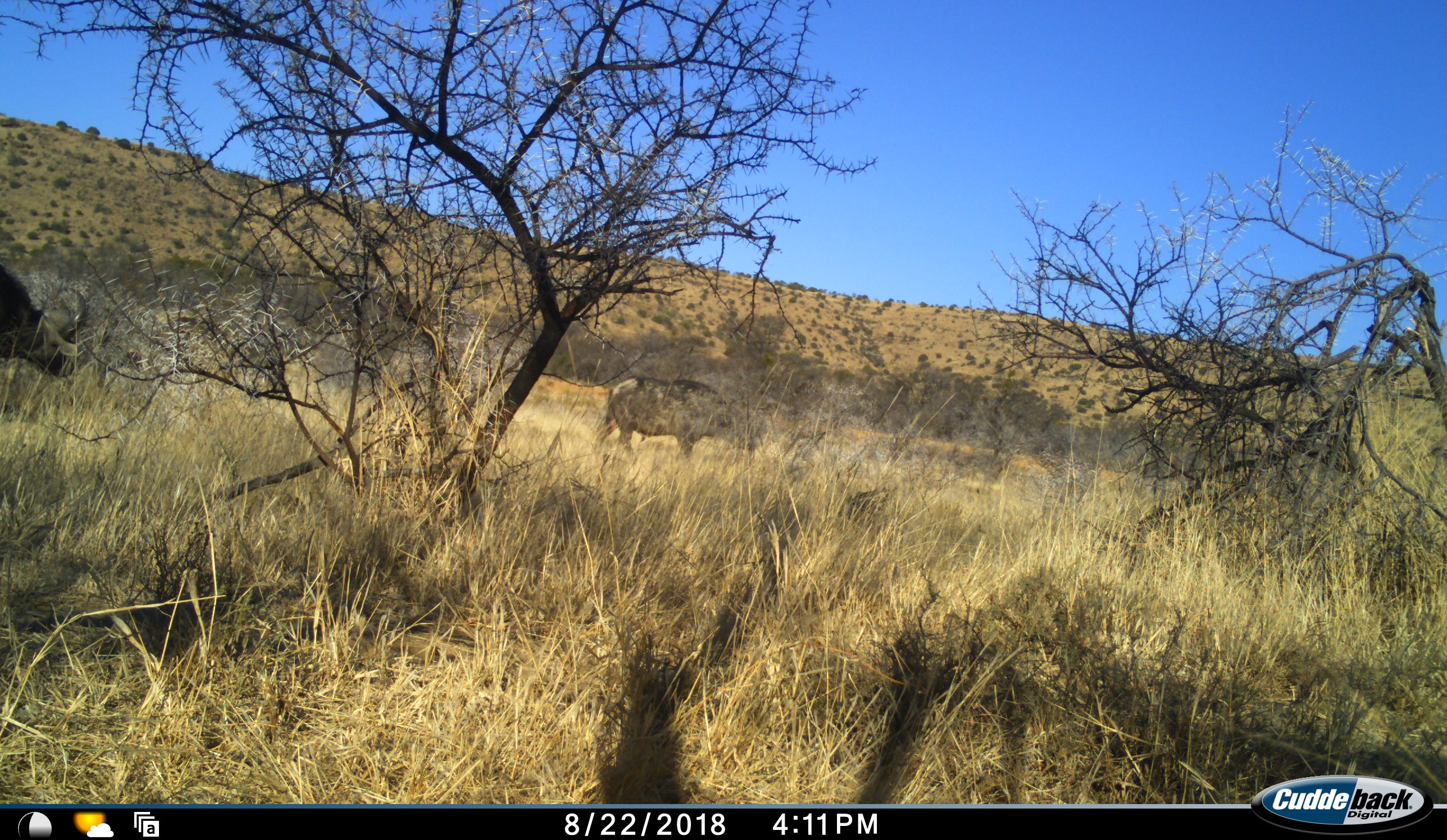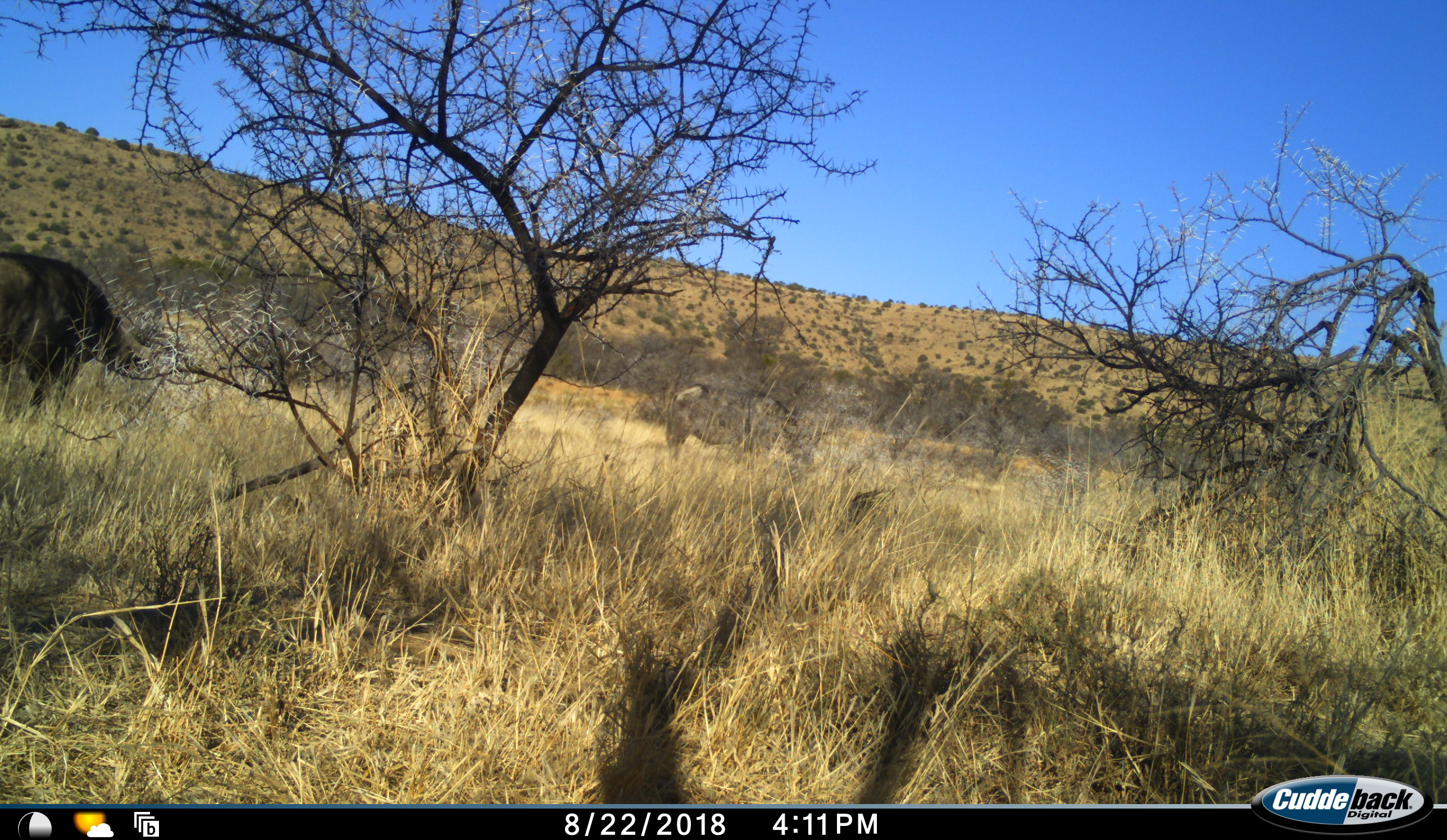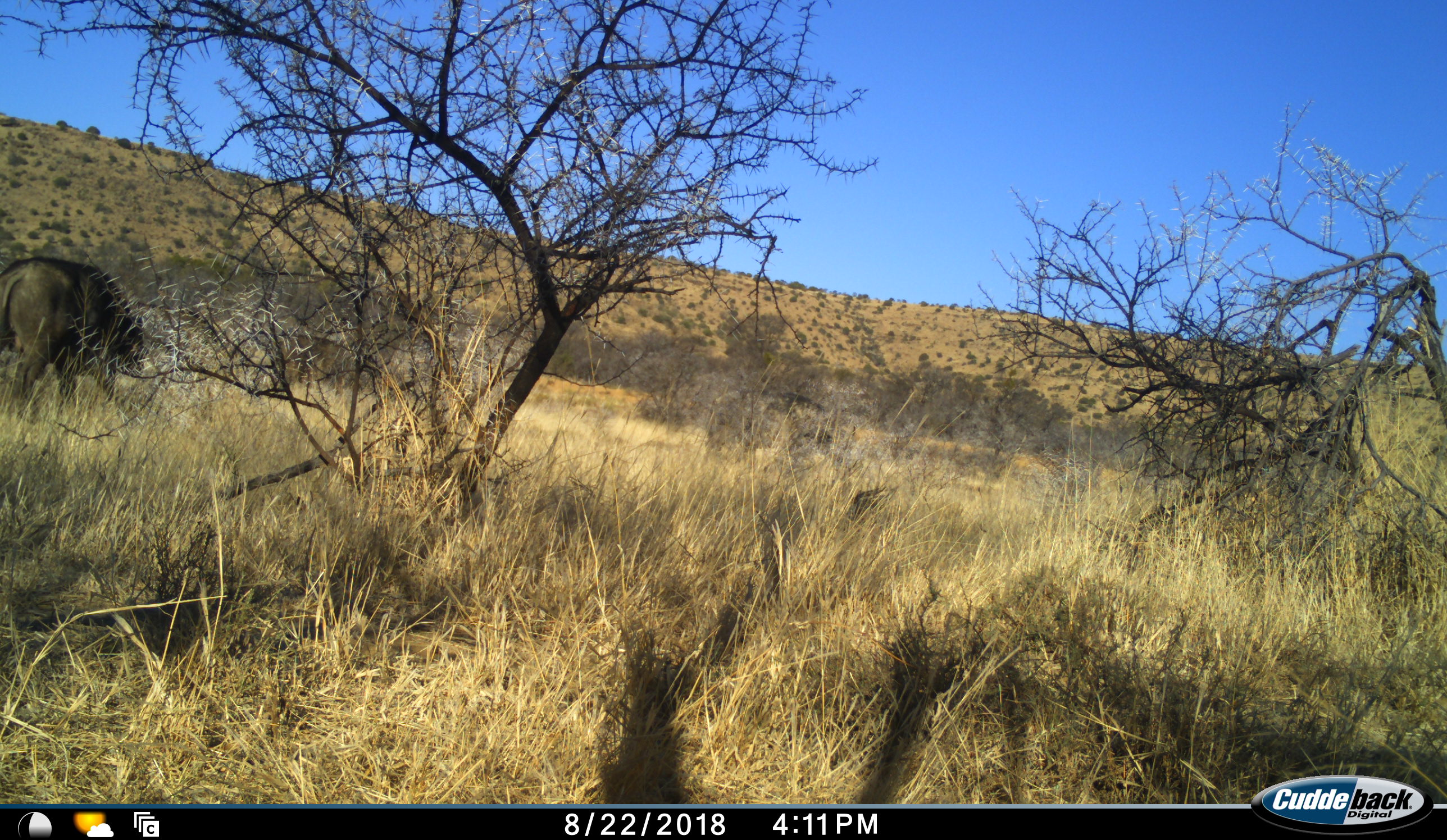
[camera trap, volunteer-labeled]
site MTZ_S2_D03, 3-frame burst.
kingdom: Animalia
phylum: Chordata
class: Mammalia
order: Artiodactyla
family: Bovidae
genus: Syncerus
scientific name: Syncerus caffer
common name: african buffalo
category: buffalo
Buffalo (african buffalo) (Syncerus caffer), count 3. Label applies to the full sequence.